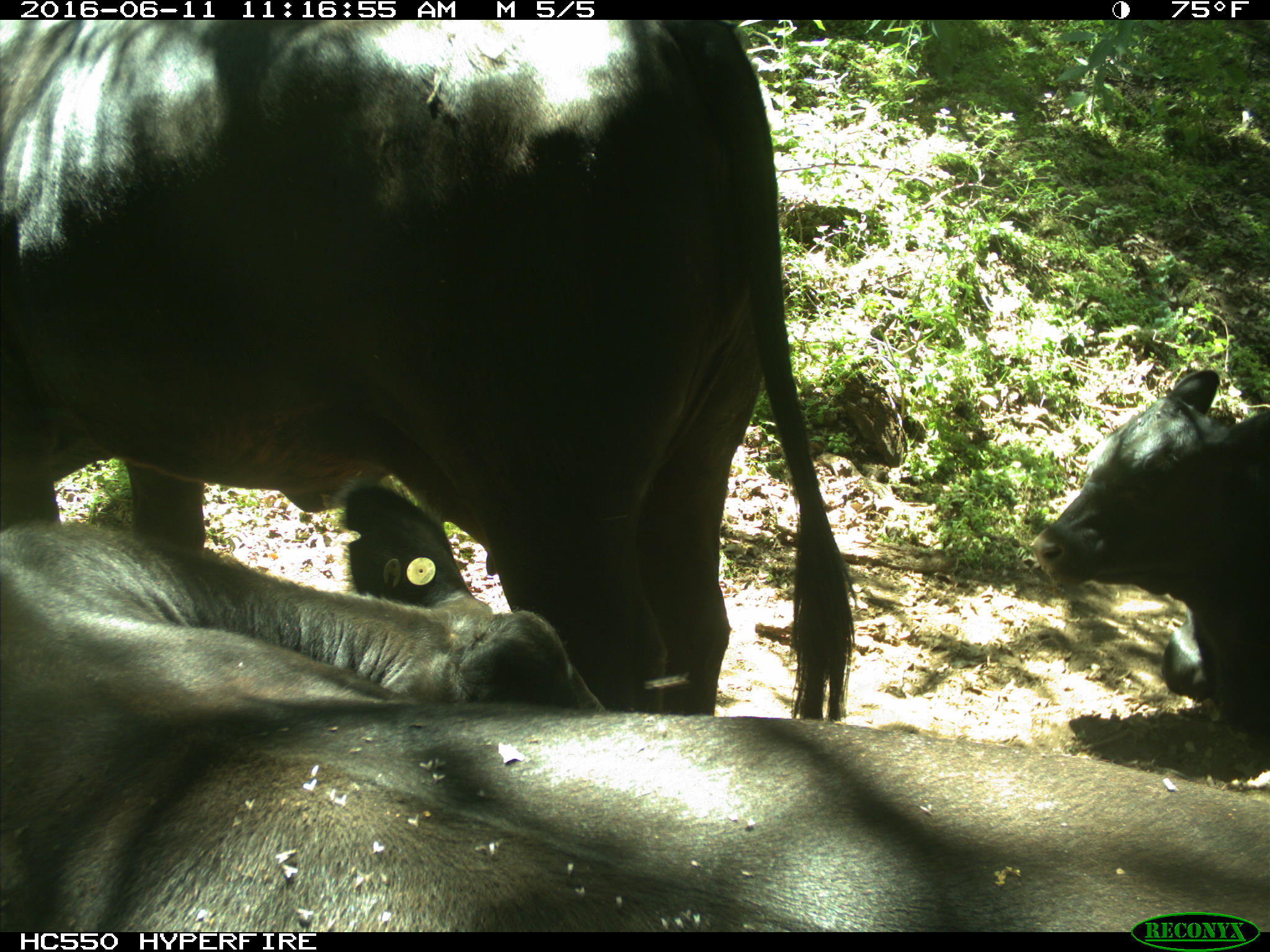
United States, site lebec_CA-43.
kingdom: Animalia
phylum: Chordata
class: Mammalia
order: Artiodactyla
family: Bovidae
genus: Bos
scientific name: Bos taurus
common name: domestic cow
Bos taurus (domestic cow).